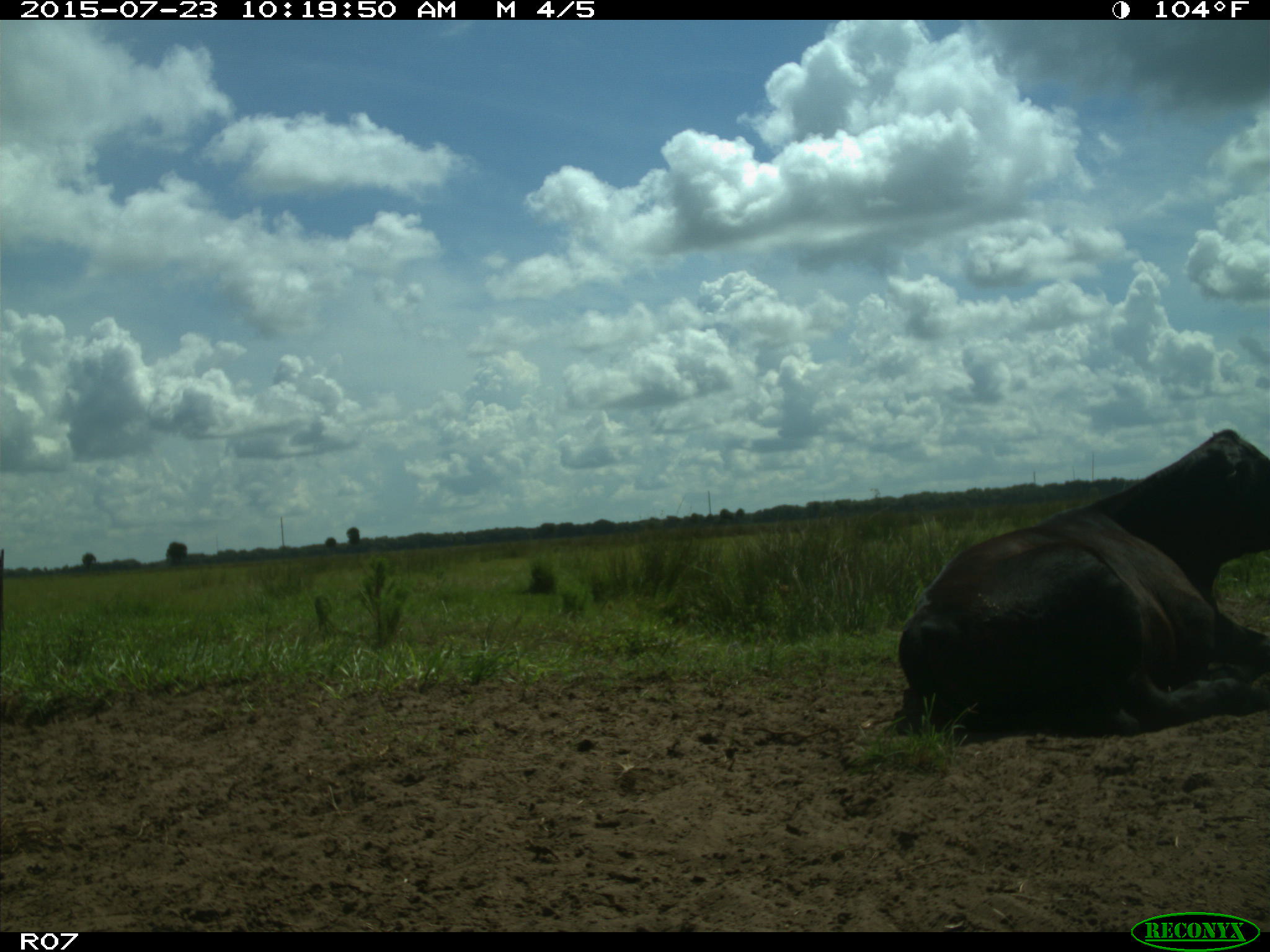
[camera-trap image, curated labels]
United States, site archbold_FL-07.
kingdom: Animalia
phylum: Chordata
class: Mammalia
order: Artiodactyla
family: Bovidae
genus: Bos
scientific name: Bos taurus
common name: domestic cow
Bos taurus (domestic cow).